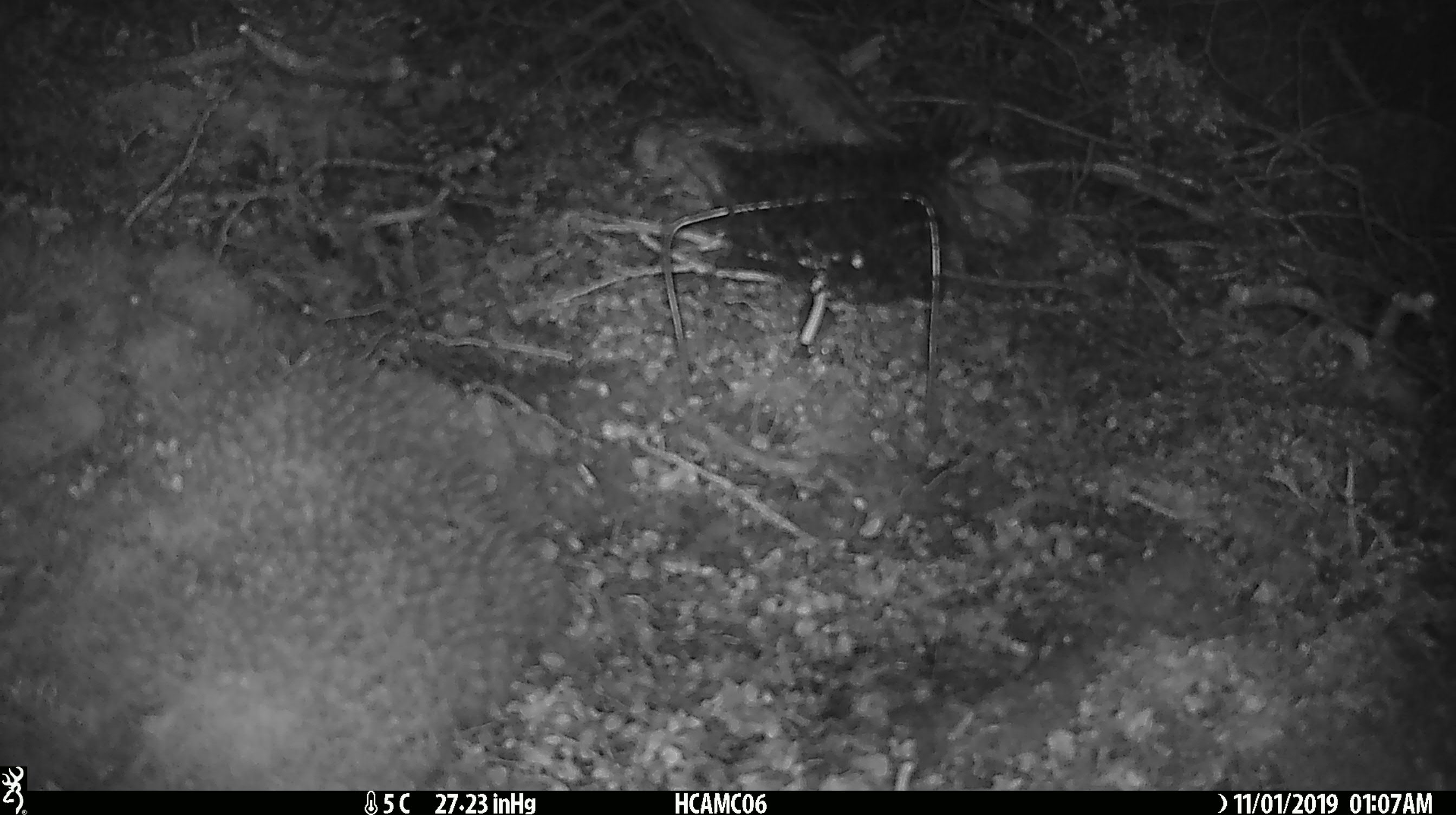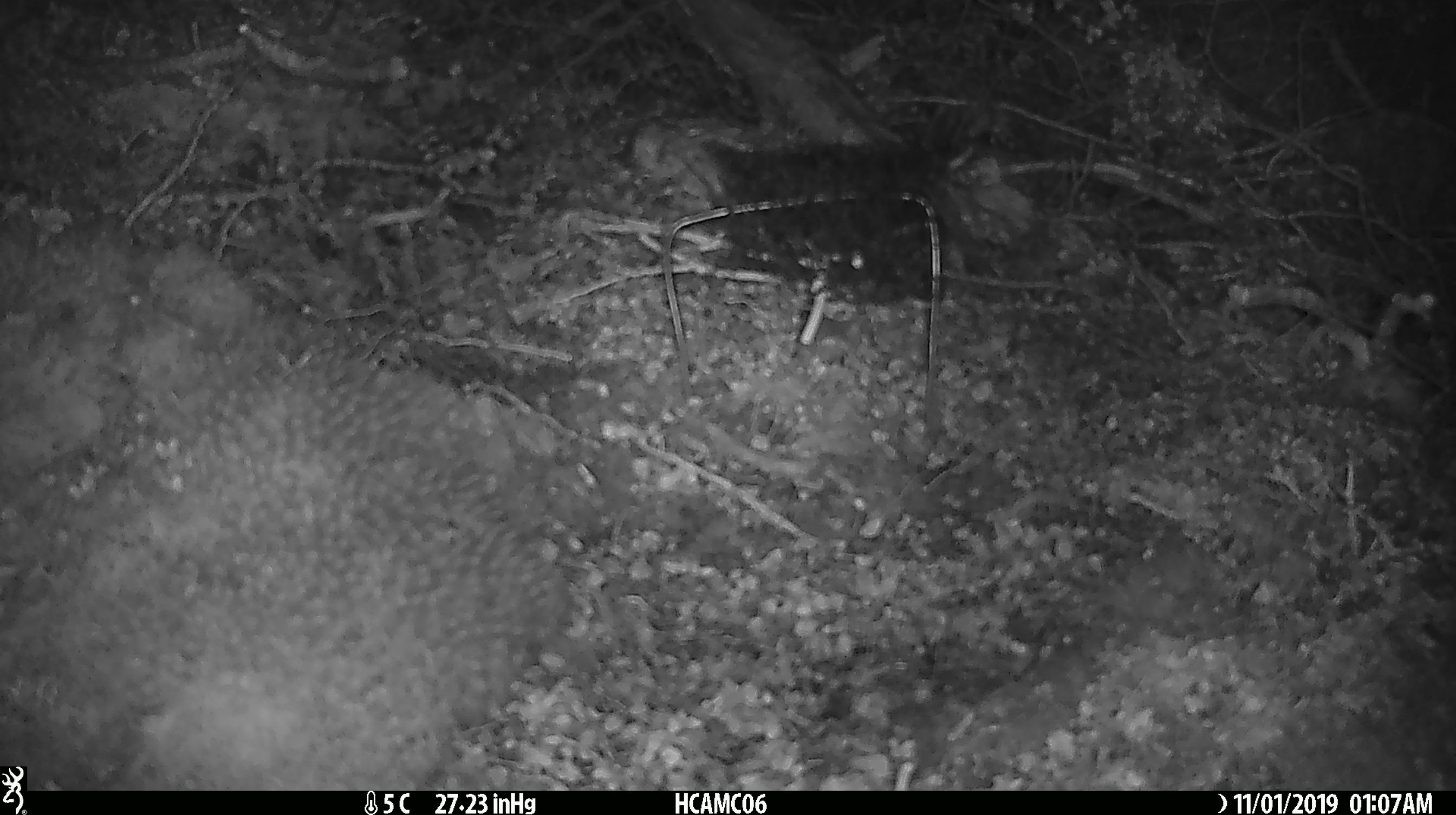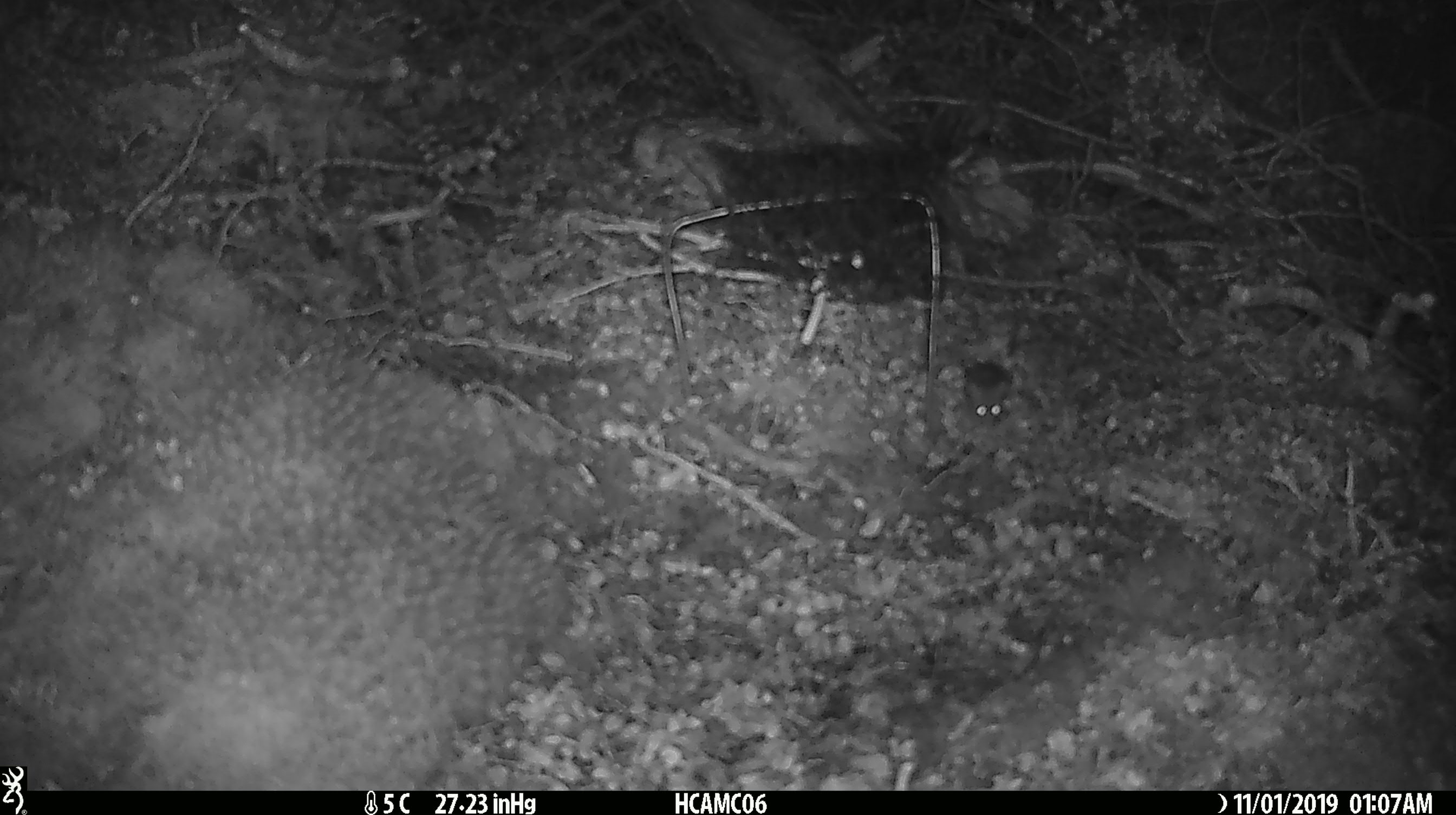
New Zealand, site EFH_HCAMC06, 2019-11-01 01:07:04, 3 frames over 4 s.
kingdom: Animalia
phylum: Chordata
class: Mammalia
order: Rodentia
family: Muridae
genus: Mus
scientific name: Mus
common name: mouse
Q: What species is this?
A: Mouse (Mus).